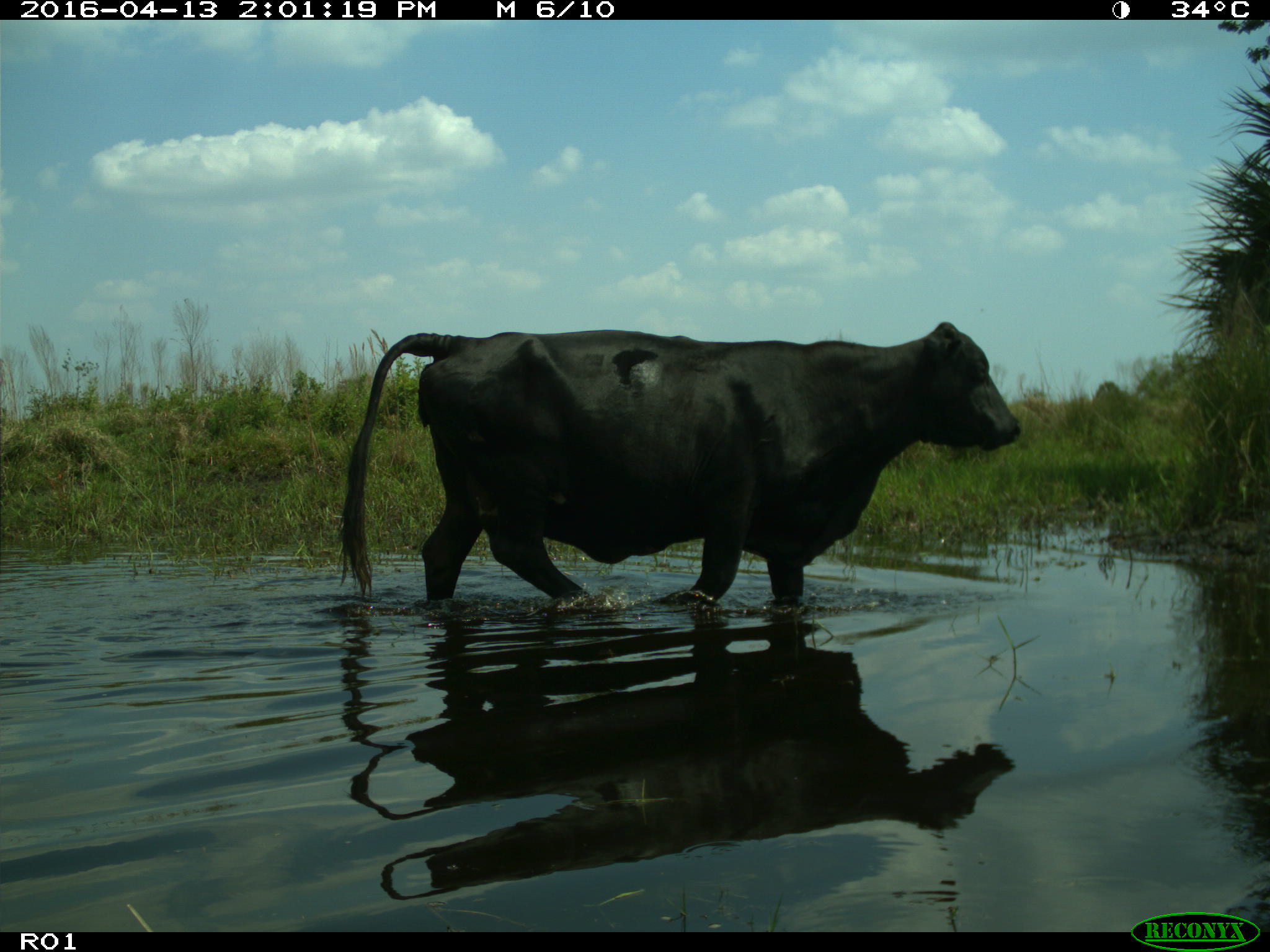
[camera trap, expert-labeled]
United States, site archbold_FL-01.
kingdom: Animalia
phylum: Chordata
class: Mammalia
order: Artiodactyla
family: Bovidae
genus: Bos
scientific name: Bos taurus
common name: domestic cow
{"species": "Bos taurus (domestic cow)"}